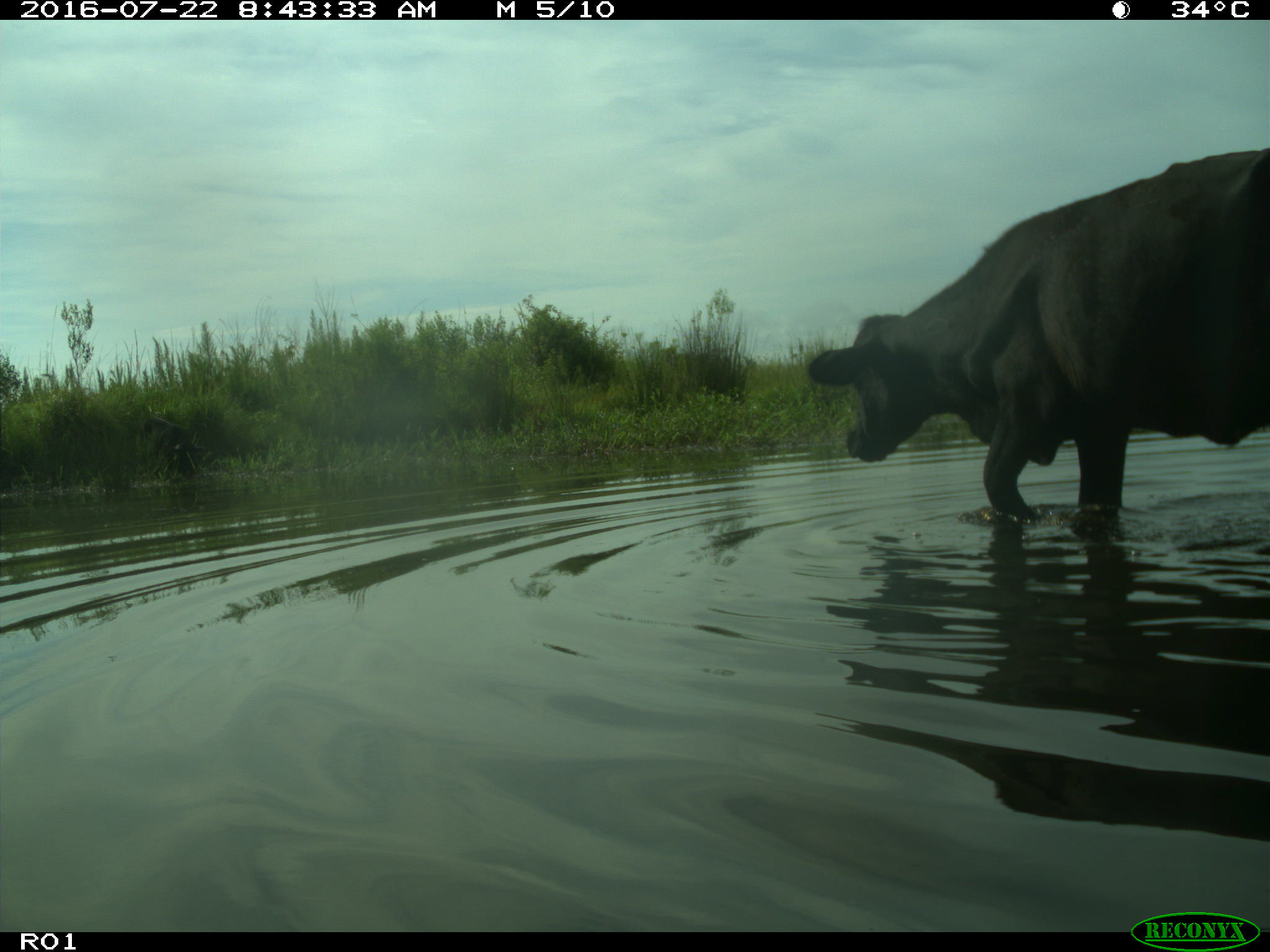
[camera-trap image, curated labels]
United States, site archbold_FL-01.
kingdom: Animalia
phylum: Chordata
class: Mammalia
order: Artiodactyla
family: Bovidae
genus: Bos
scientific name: Bos taurus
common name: domestic cow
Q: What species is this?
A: Bos taurus (domestic cow).